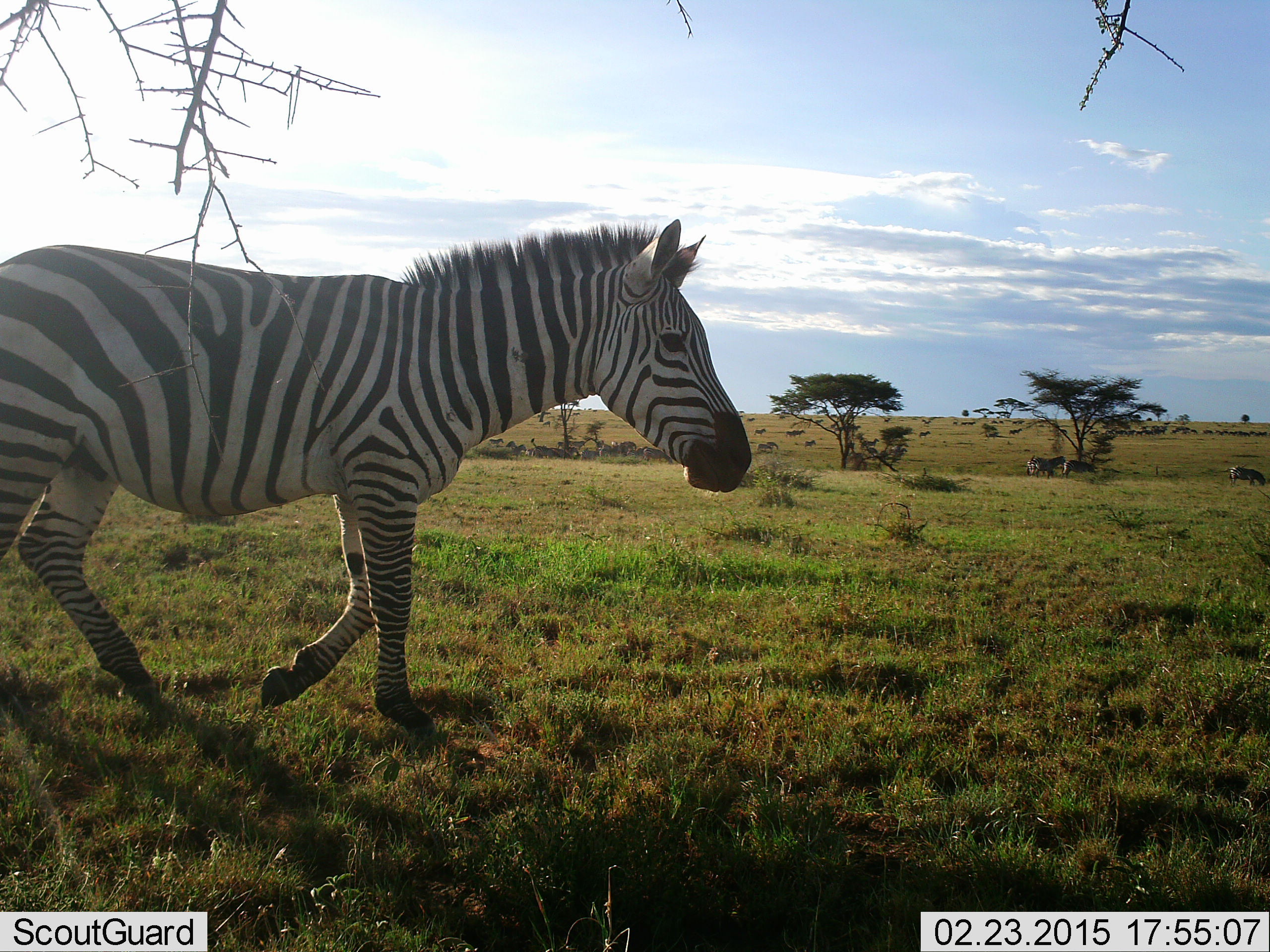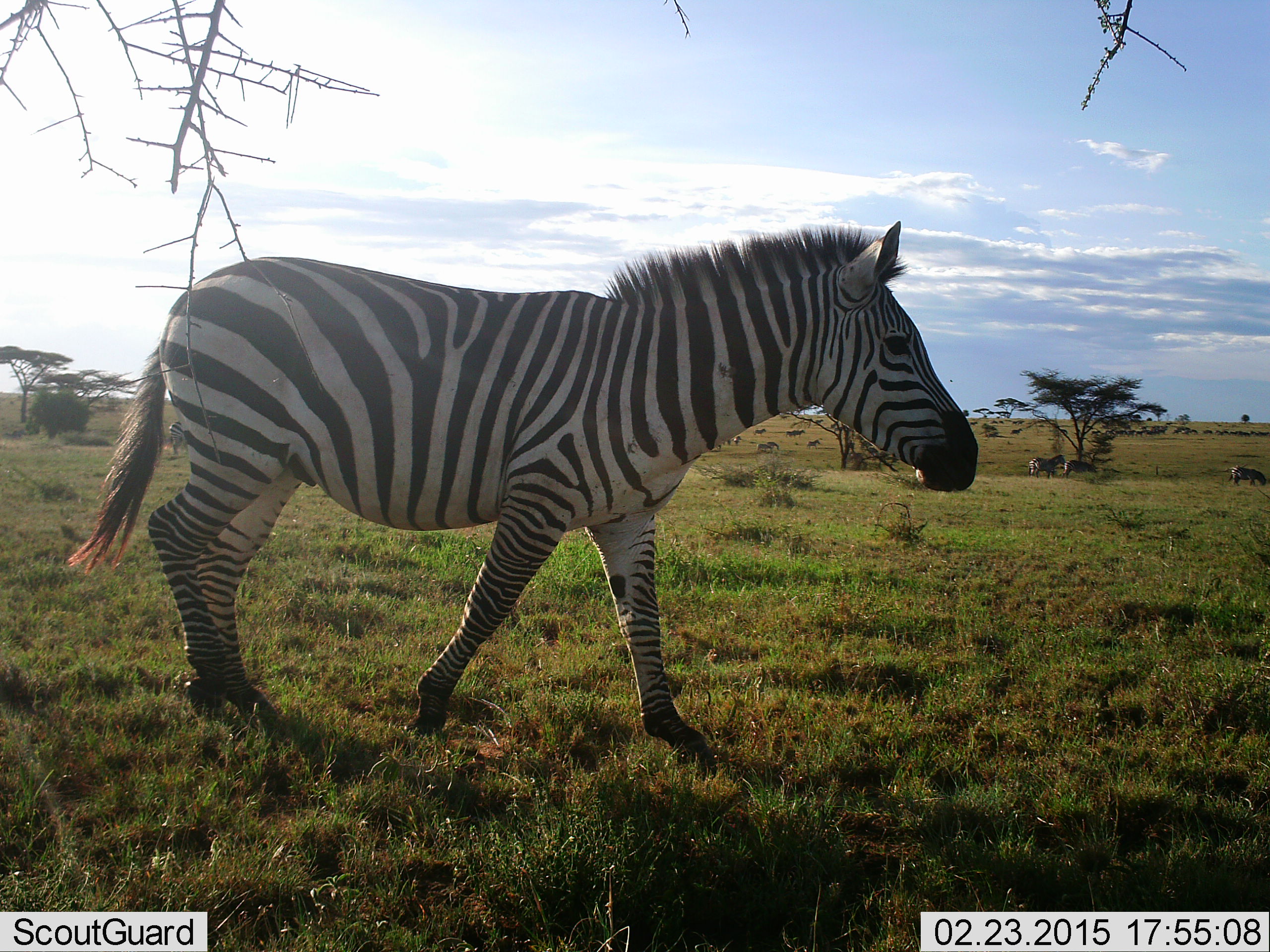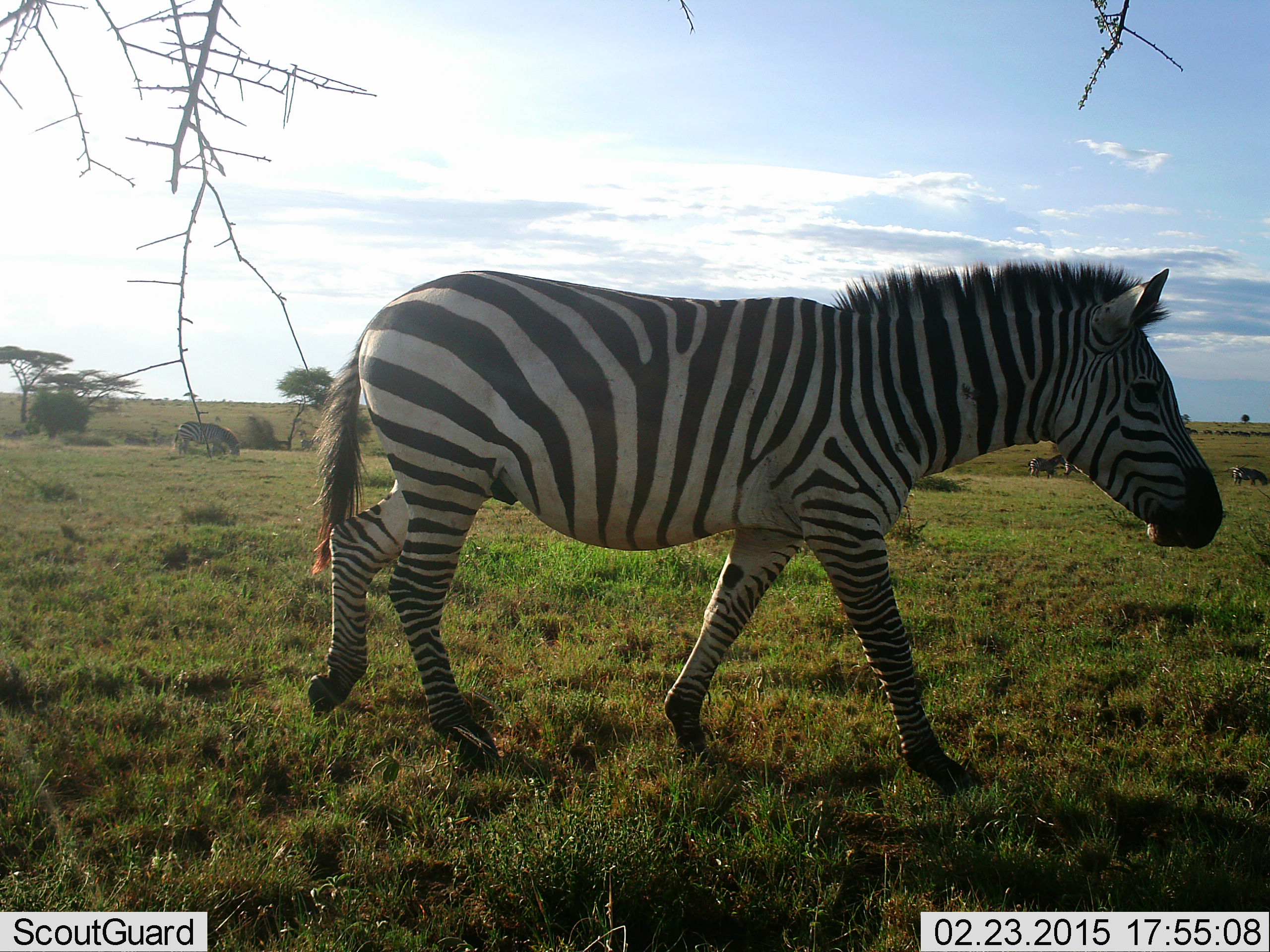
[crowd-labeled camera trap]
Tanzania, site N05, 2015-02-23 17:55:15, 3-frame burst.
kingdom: Animalia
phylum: Chordata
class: Mammalia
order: Perissodactyla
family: Equidae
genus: Equus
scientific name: Equus quagga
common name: plains zebra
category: zebra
Zebra (plains zebra) (Equus quagga), count 4. Behavior (volunteer vote fractions): standing 36%, resting 0%, moving 100%, interacting 0%. Young present (vote fraction): 0%. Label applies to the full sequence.